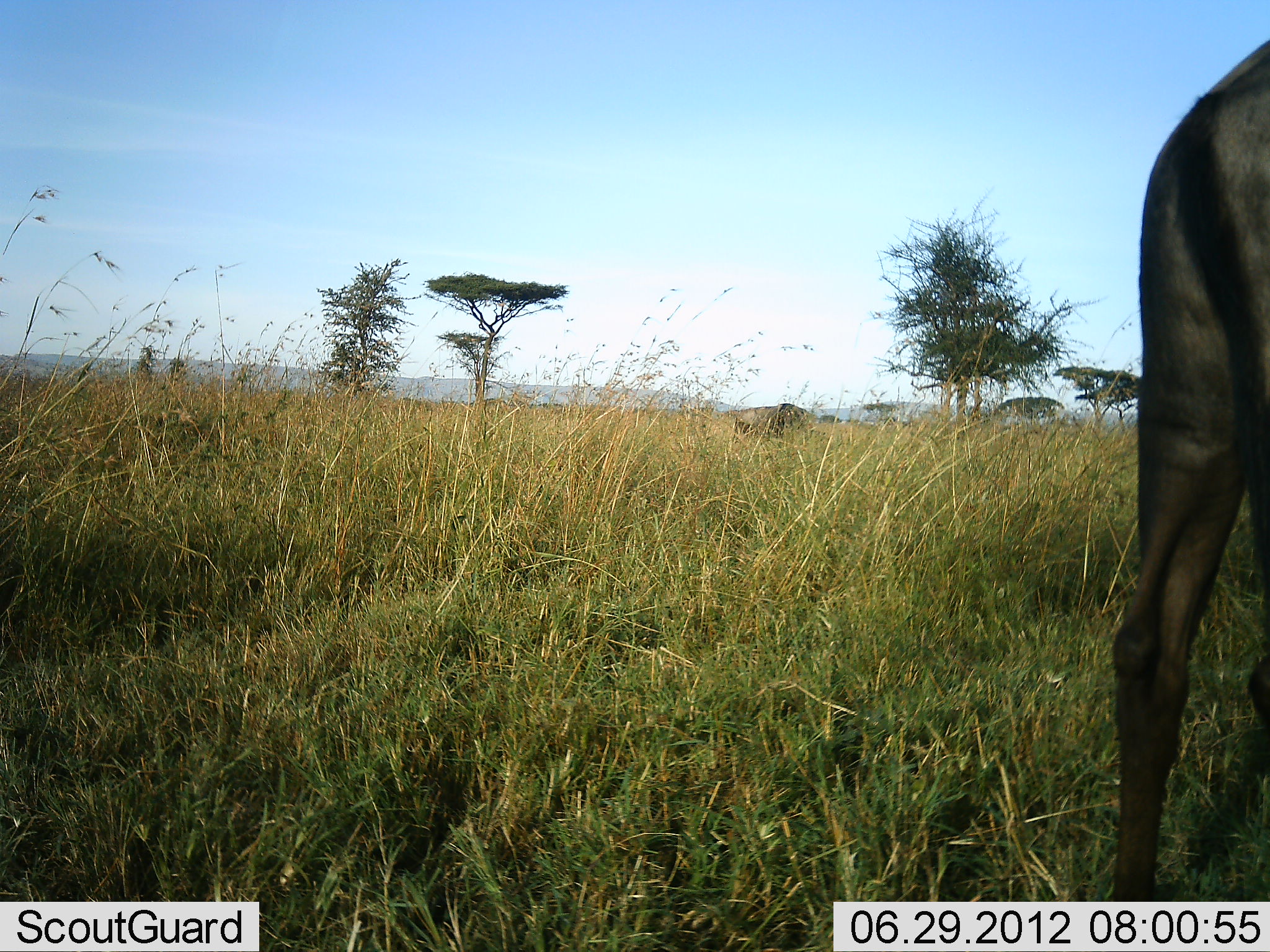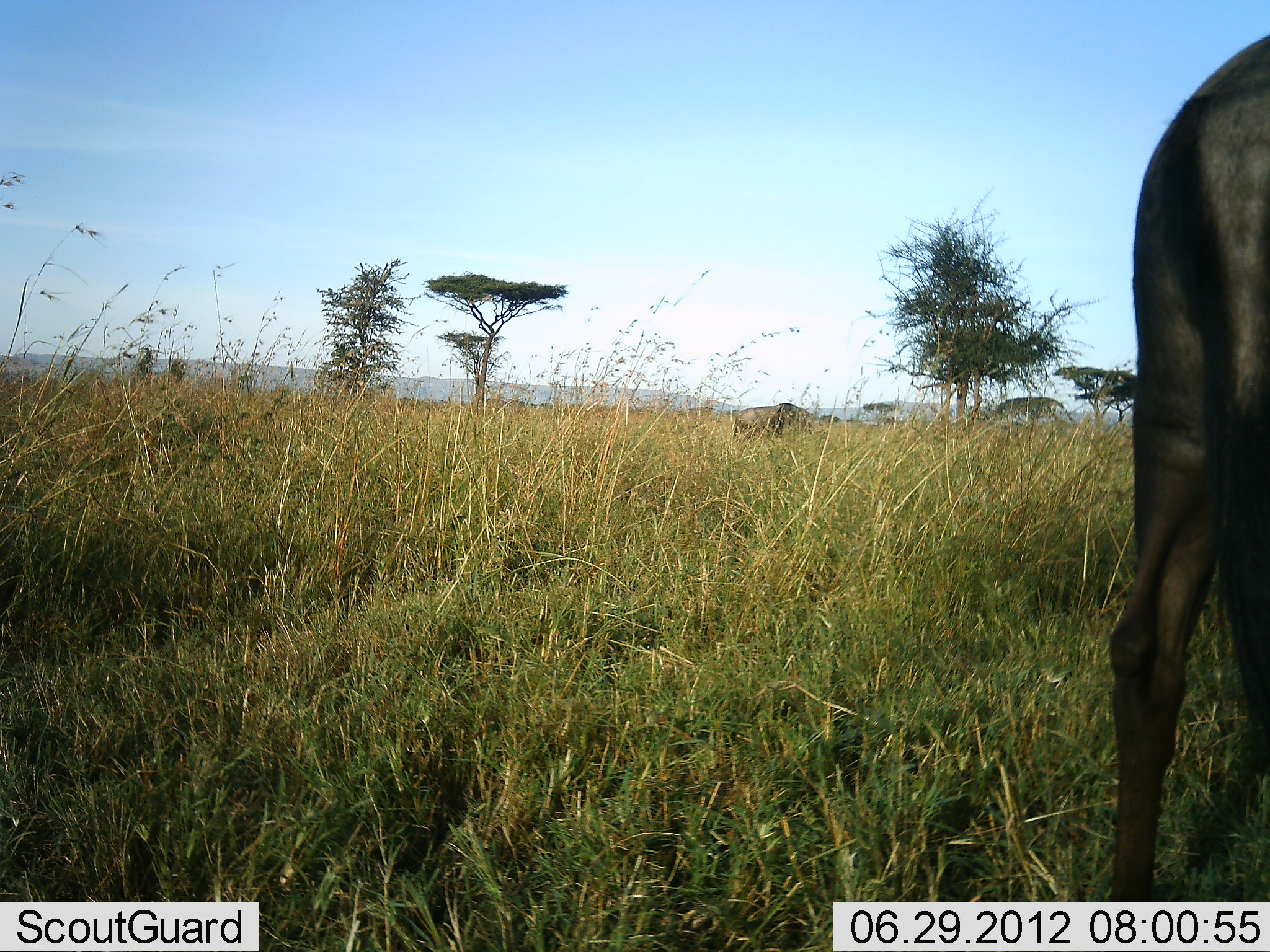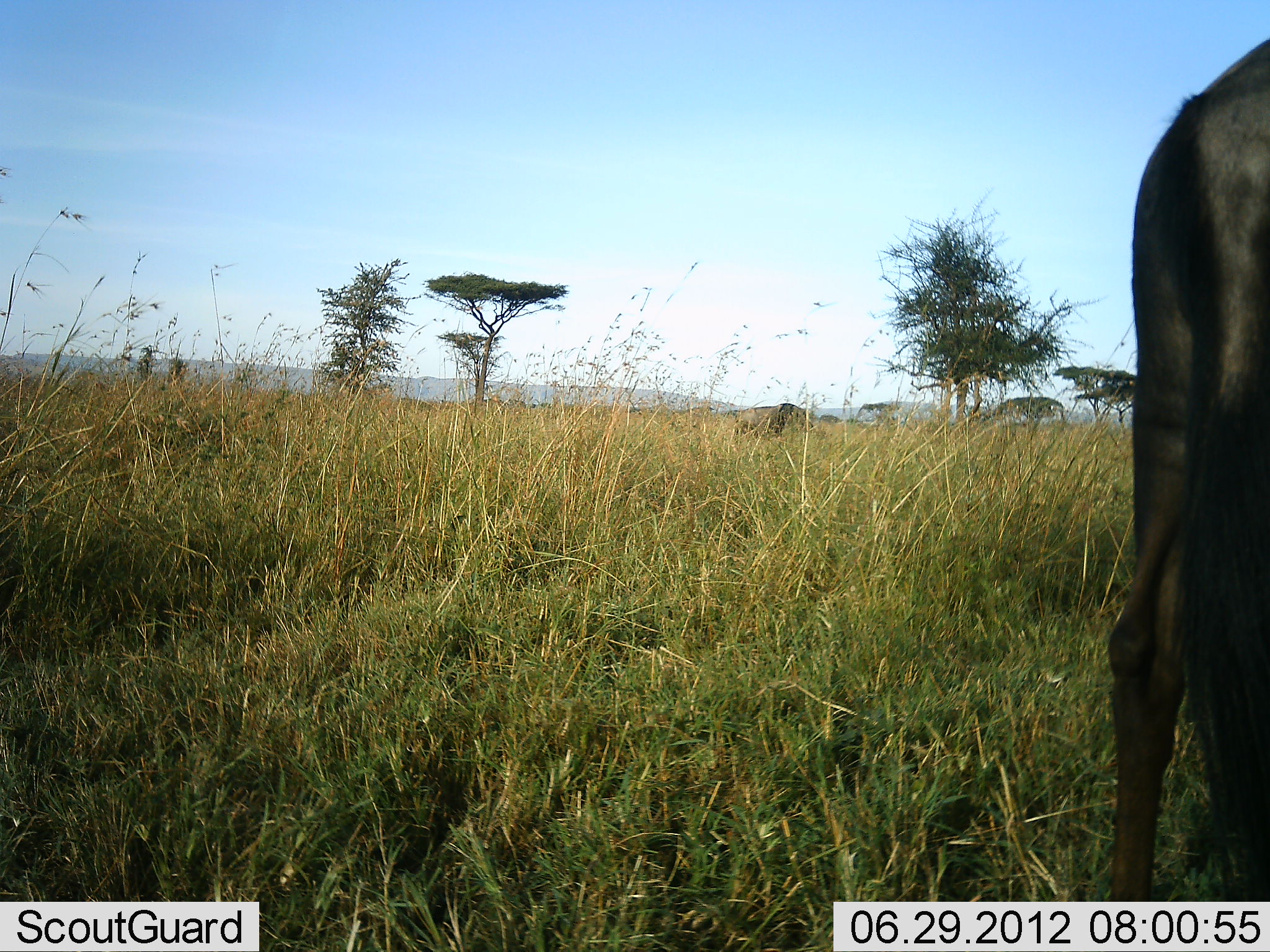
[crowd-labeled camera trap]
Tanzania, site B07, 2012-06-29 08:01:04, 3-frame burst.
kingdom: Animalia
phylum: Chordata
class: Mammalia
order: Artiodactyla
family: Bovidae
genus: Connochaetes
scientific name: Connochaetes taurinus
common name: blue wildebeest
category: wildebeest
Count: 2.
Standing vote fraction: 90%.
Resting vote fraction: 0%.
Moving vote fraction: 0%.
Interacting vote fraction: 0%.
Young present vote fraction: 0%.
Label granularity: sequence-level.